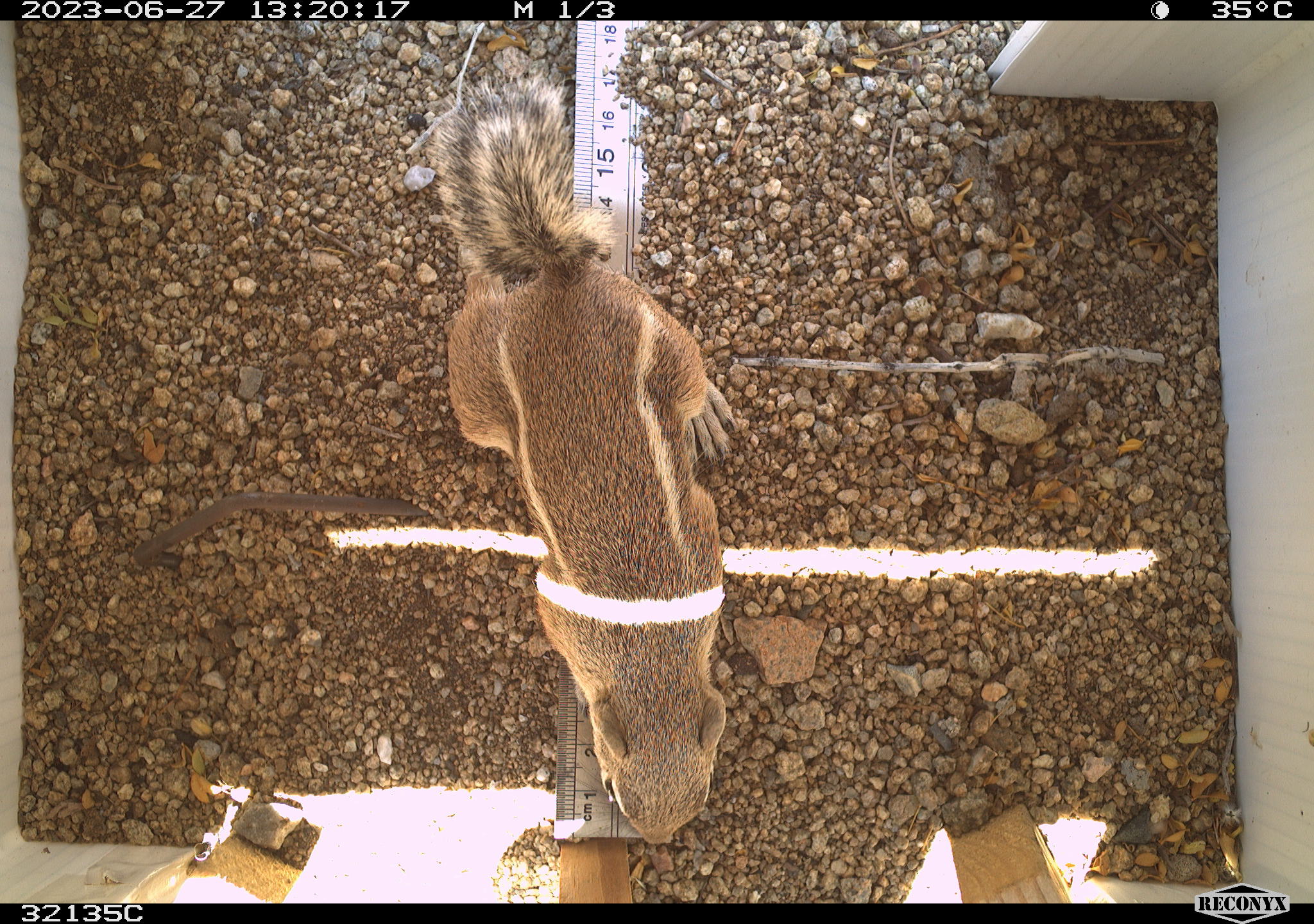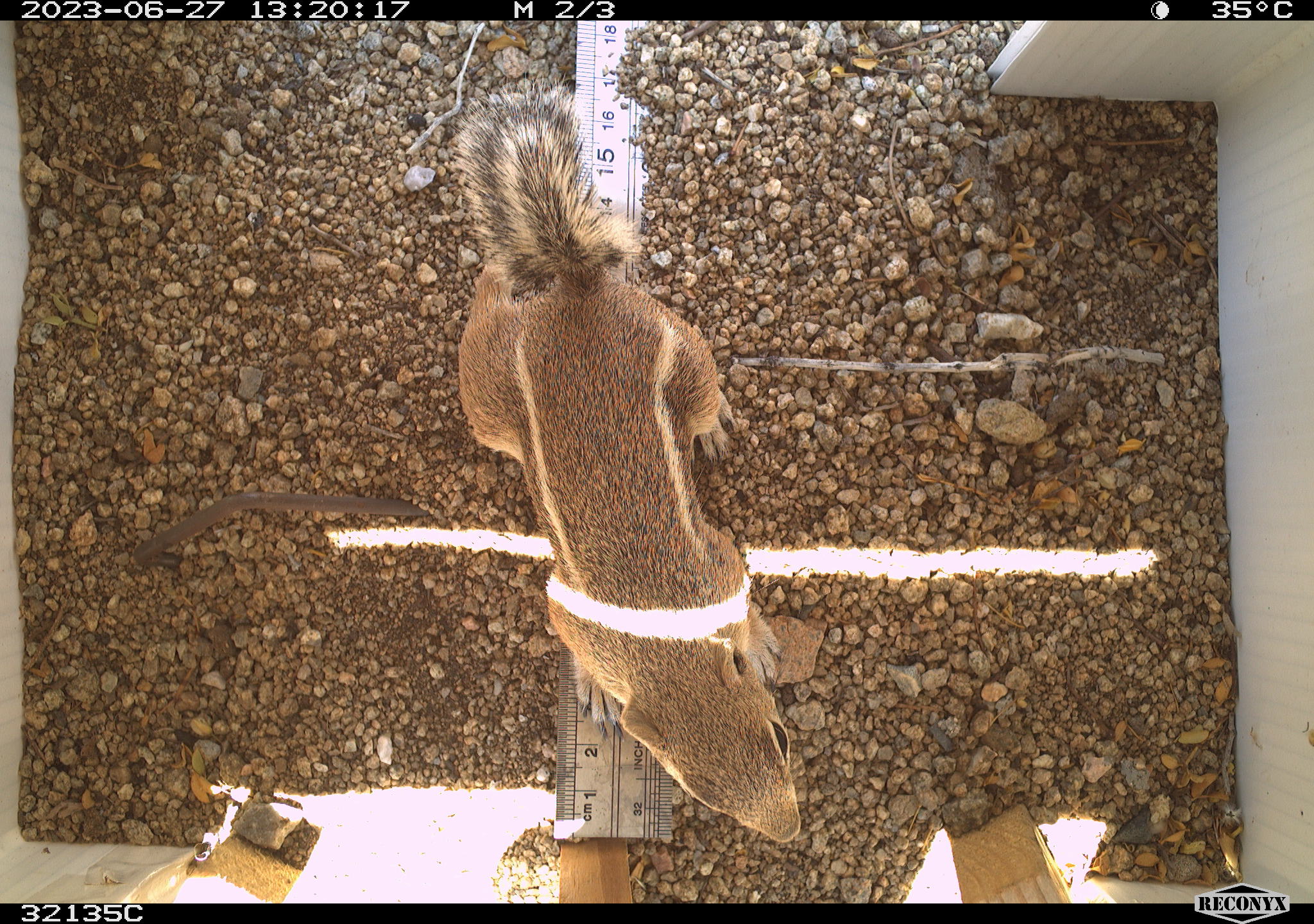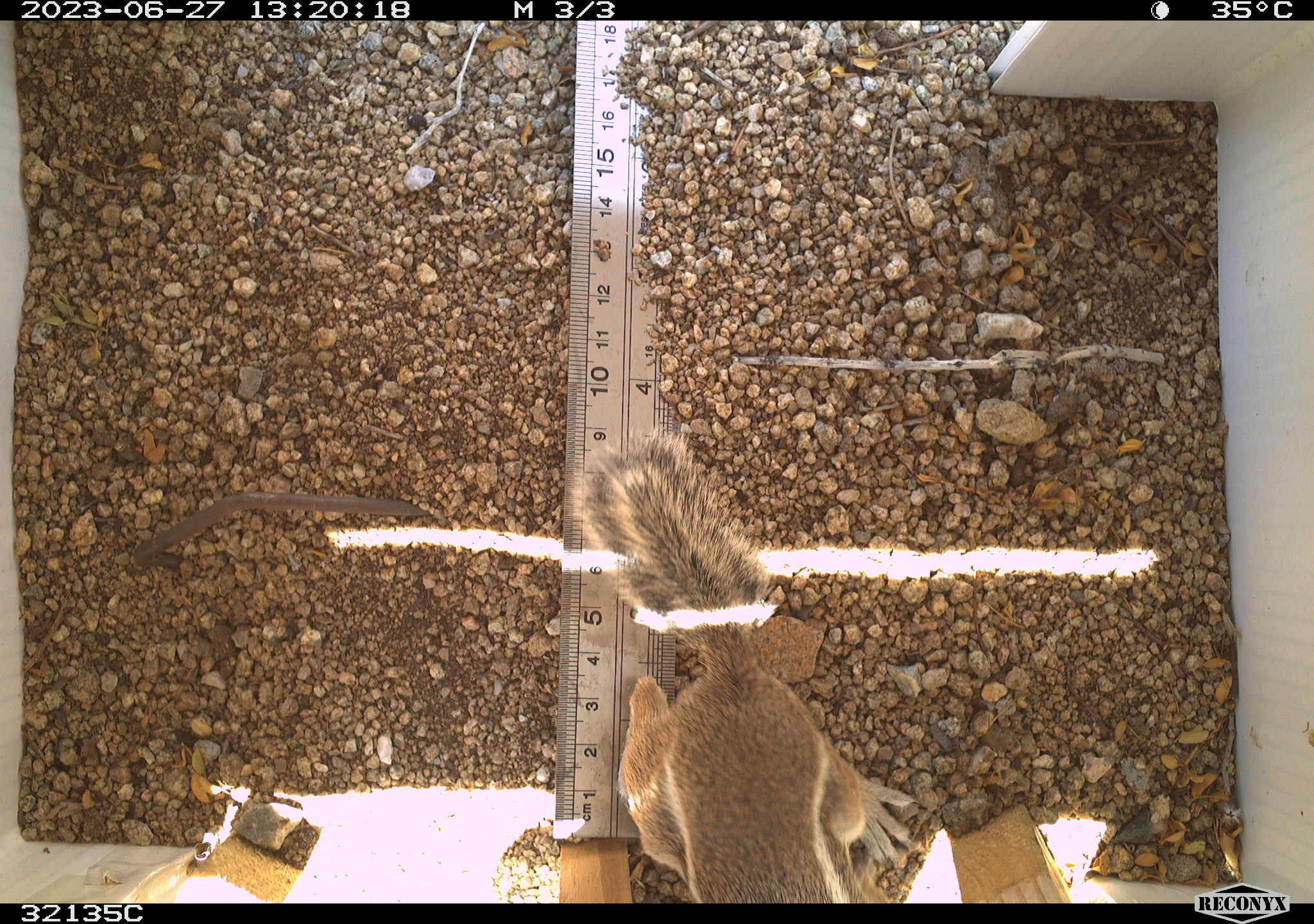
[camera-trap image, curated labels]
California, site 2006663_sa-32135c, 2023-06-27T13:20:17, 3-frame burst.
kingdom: Animalia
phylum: Chordata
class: Mammalia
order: Rodentia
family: Sciuridae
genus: Ammospermophilus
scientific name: Ammospermophilus leucurus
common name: white-tailed antelope squirrel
White-tailed antelope squirrel (Ammospermophilus leucurus).